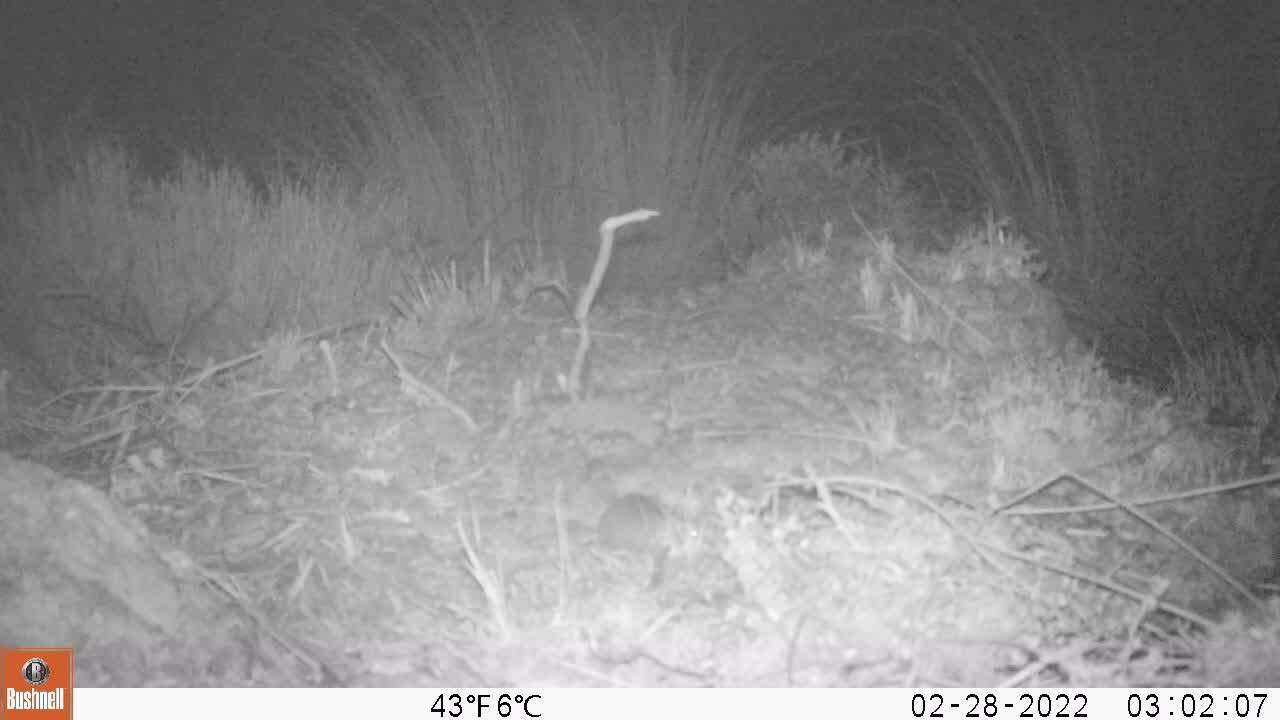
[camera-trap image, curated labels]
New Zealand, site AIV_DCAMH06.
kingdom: Animalia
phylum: Chordata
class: Mammalia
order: Rodentia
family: Muridae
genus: Mus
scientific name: Mus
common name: mouse